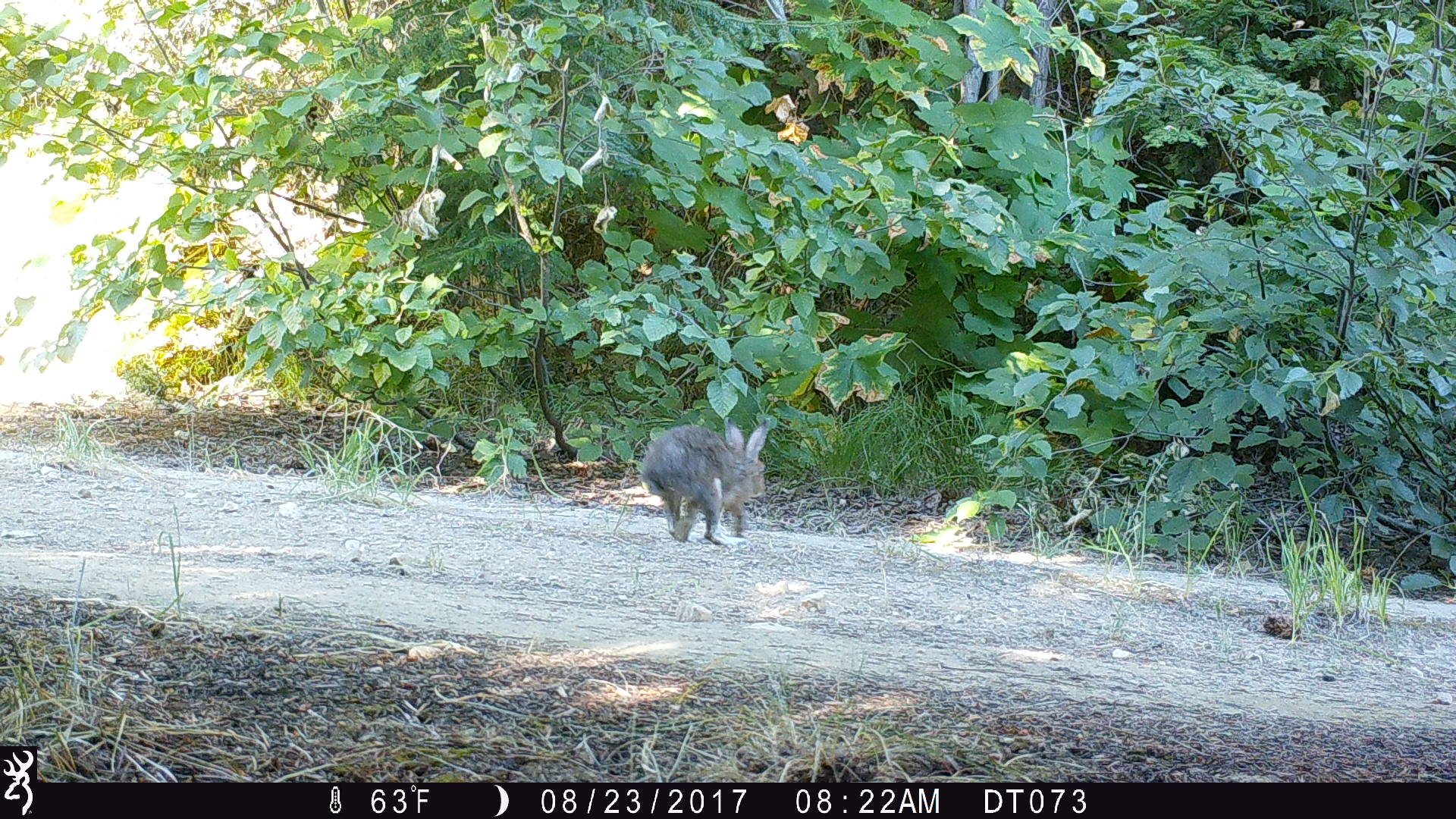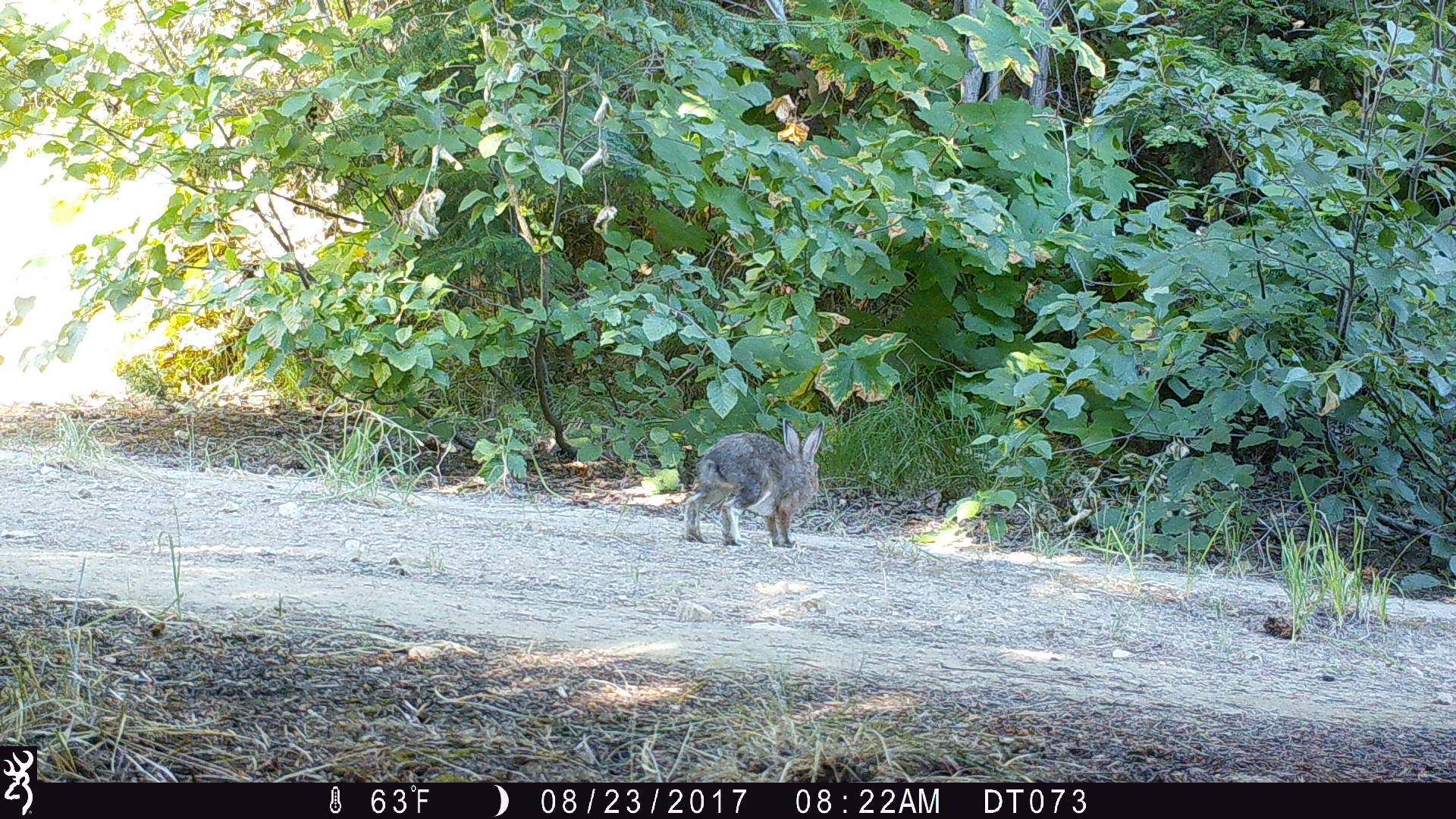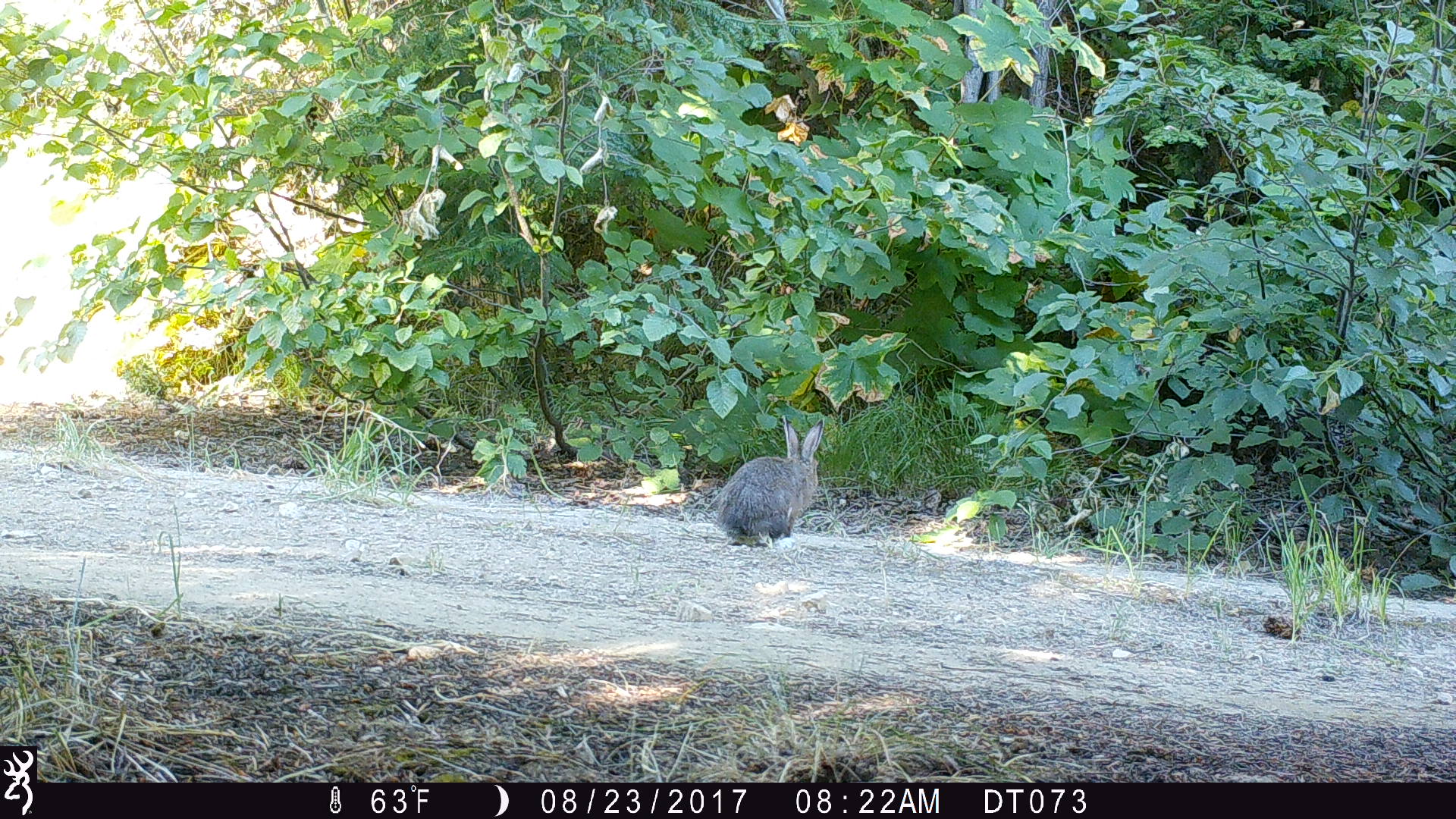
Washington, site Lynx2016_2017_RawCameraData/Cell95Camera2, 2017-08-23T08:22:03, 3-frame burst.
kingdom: Animalia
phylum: Chordata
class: Mammalia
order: Lagomorpha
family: Leporidae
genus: Lepus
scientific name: Lepus americanus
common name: snowshoe hare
Lepus americanus (snowshoe hare). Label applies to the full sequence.